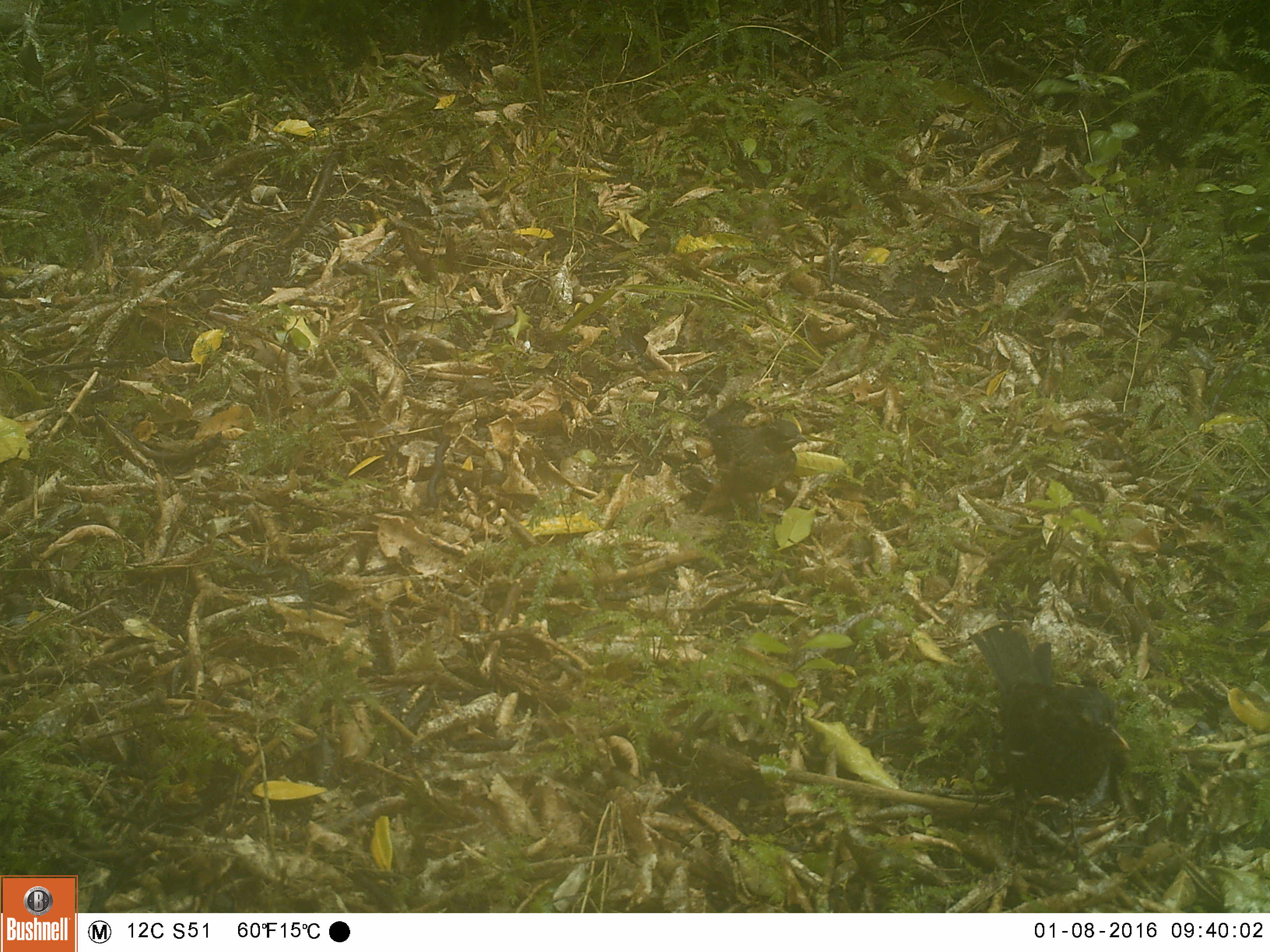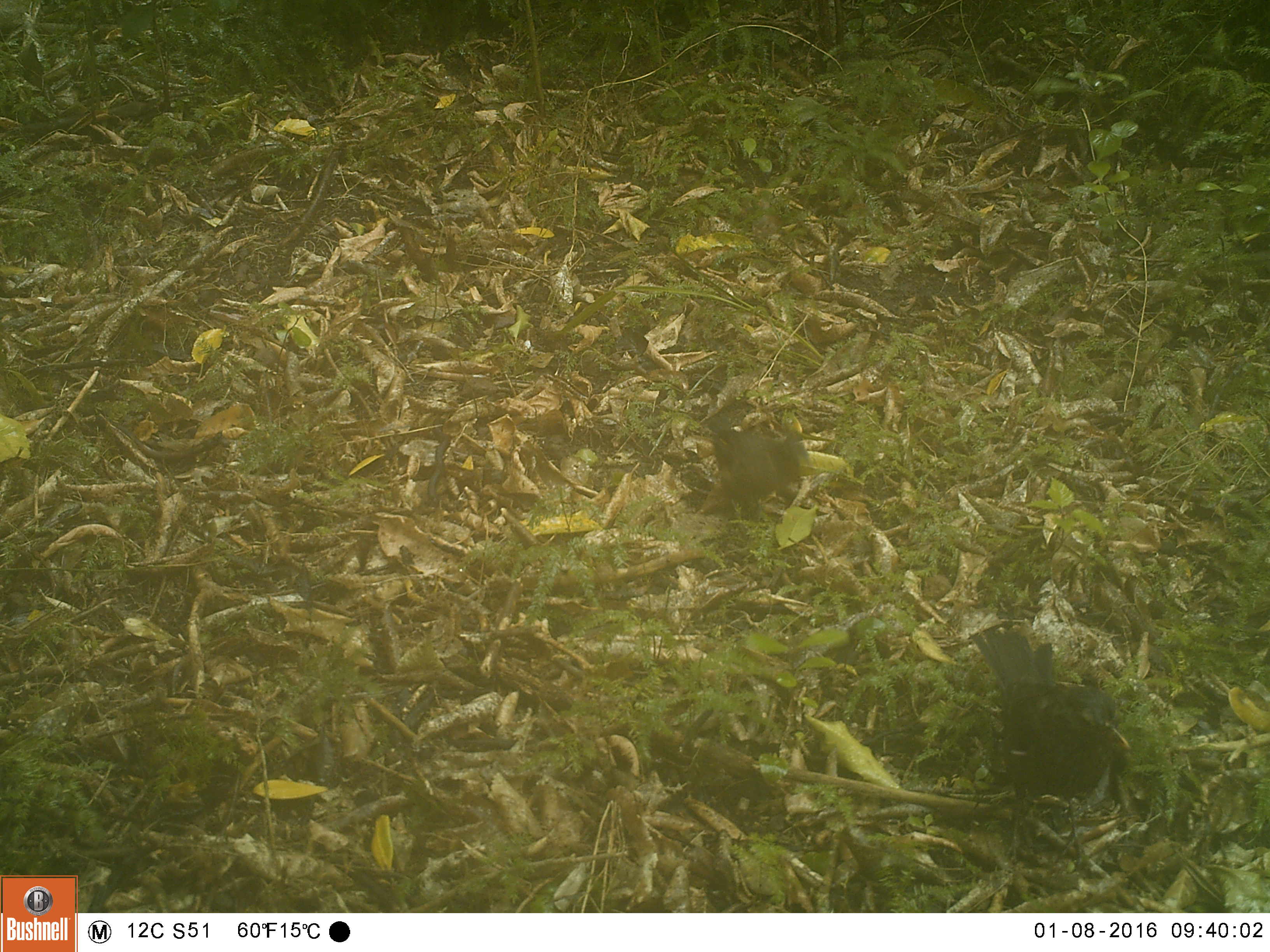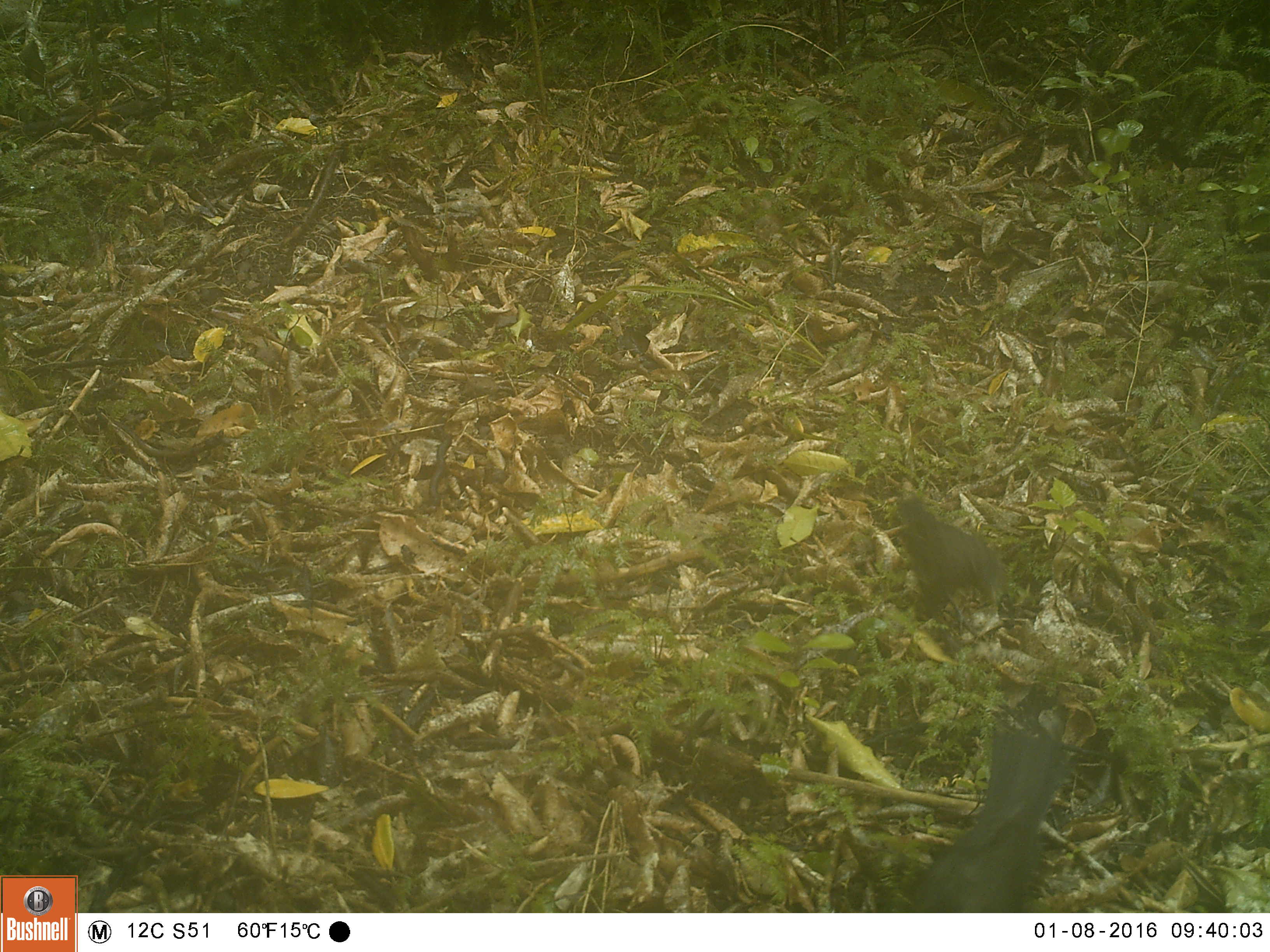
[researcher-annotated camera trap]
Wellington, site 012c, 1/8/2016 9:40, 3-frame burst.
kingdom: Animalia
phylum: Chordata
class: Aves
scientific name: Aves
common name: bird